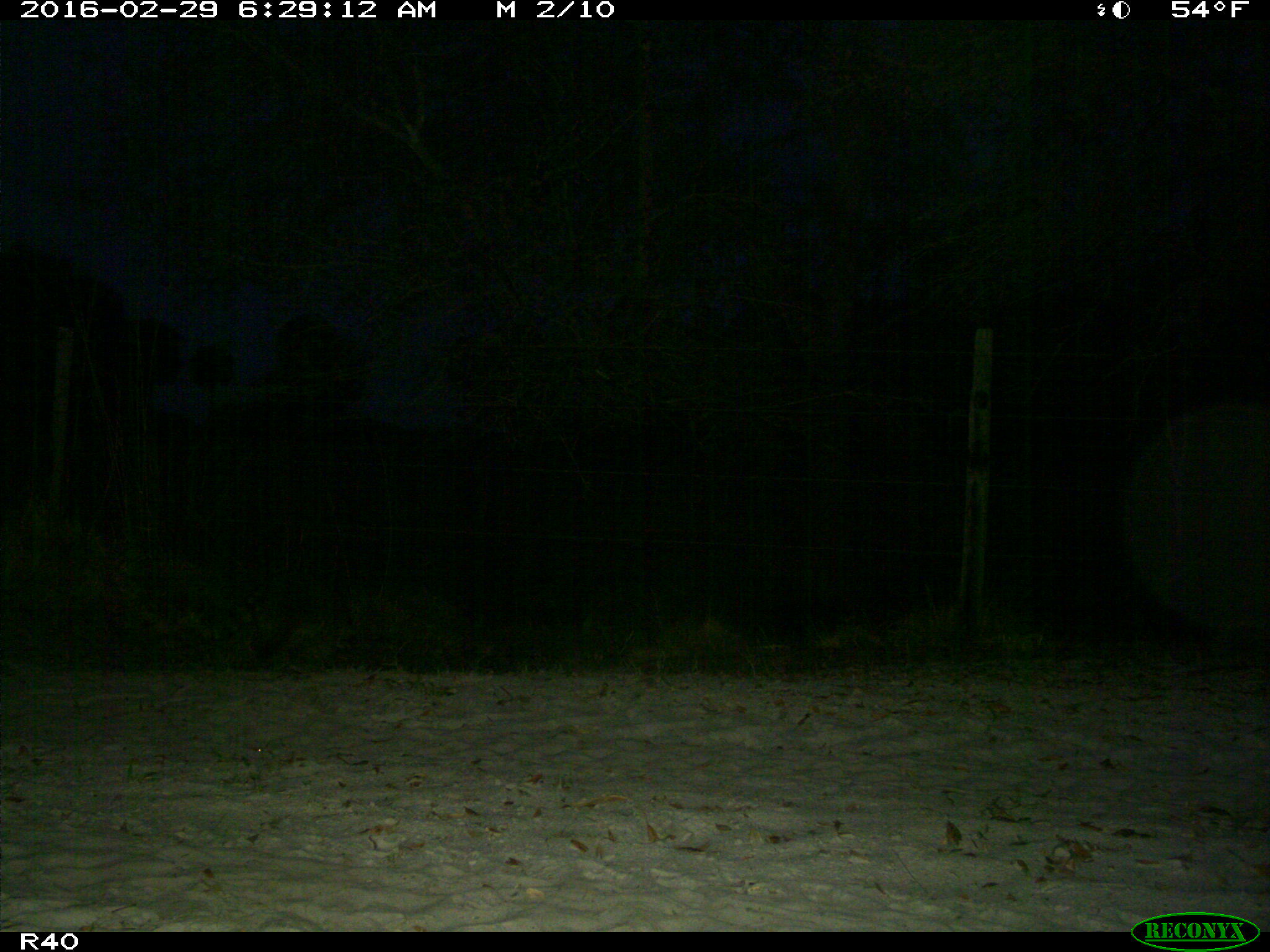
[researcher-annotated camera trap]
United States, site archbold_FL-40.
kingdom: Animalia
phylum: Chordata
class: Mammalia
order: Carnivora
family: Procyonidae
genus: Procyon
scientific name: Procyon lotor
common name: common raccoon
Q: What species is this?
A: Procyon lotor (common raccoon).